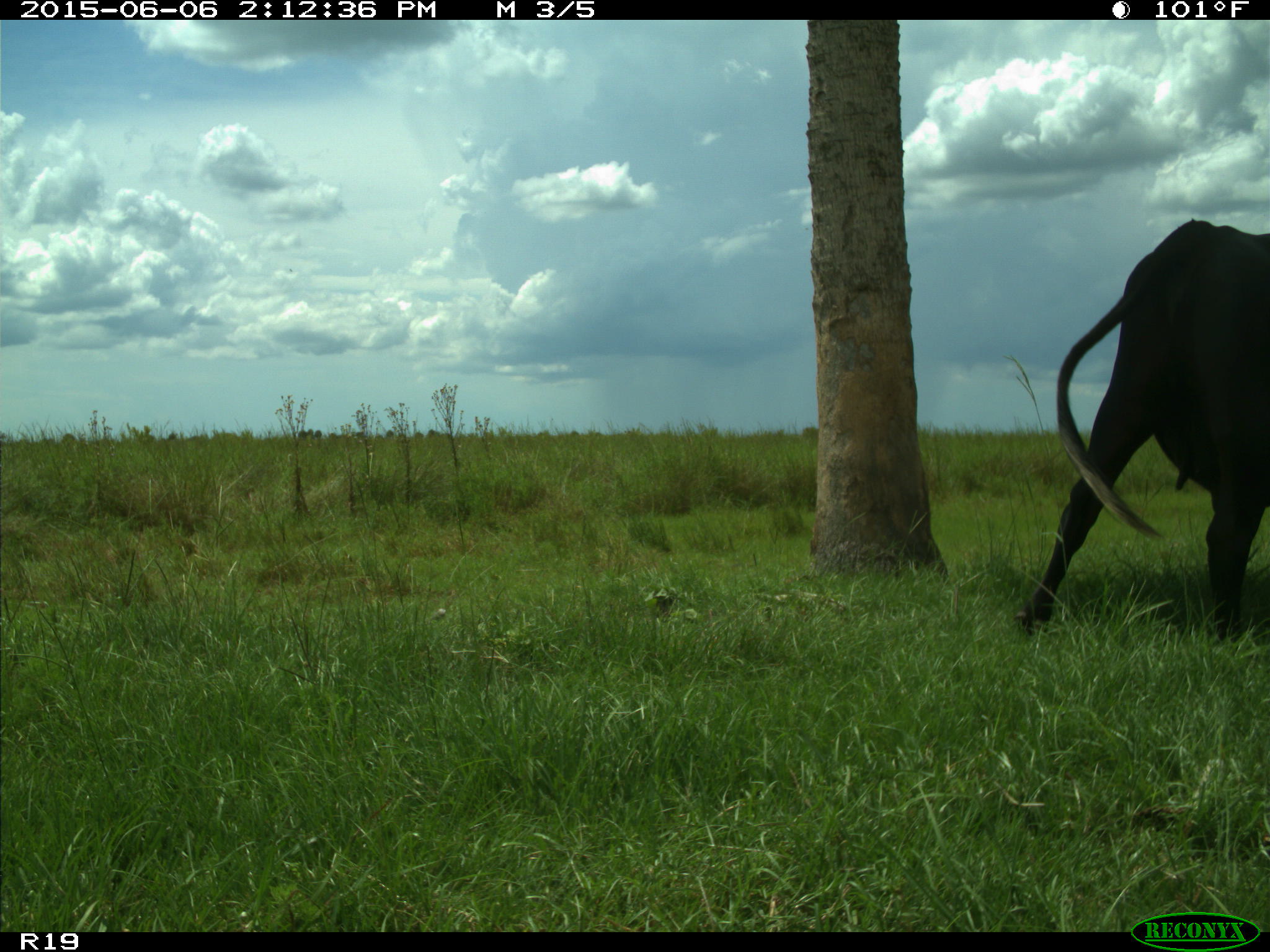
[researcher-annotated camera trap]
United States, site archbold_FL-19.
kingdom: Animalia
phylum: Chordata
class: Mammalia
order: Artiodactyla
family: Bovidae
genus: Bos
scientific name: Bos taurus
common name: domestic cow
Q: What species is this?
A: Bos taurus (domestic cow).